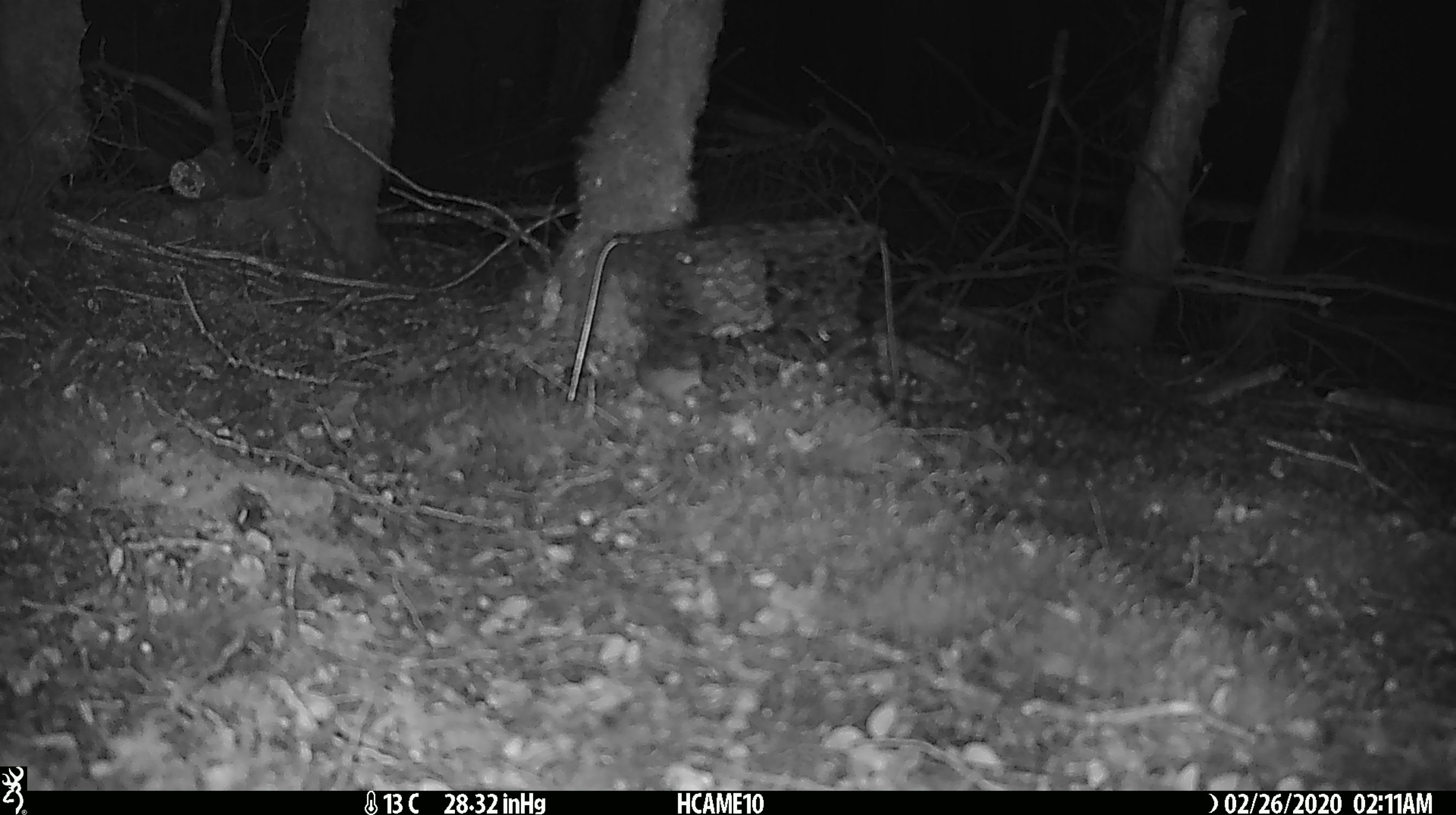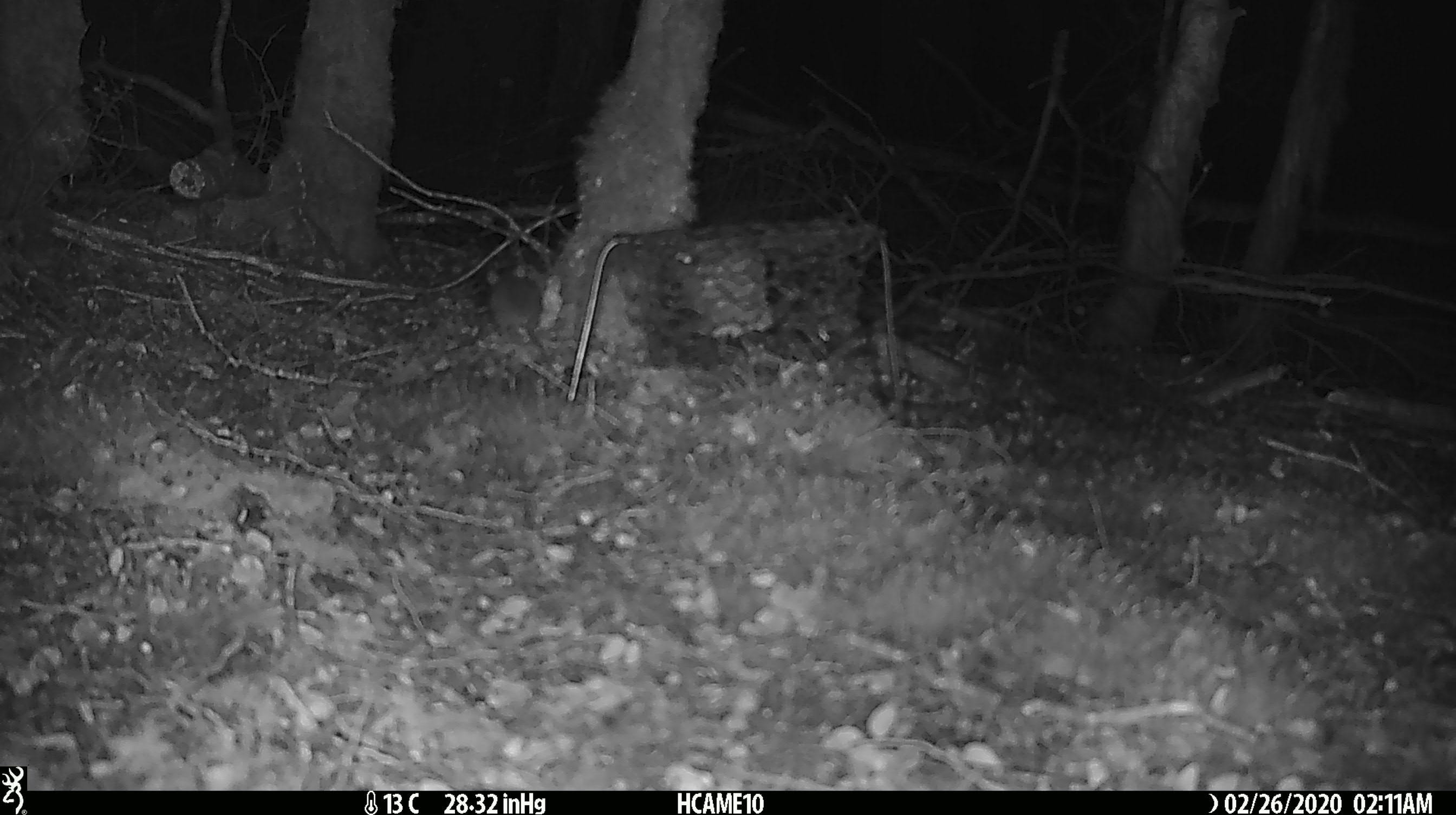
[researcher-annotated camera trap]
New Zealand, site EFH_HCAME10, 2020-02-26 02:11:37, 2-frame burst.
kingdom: Animalia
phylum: Chordata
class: Mammalia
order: Rodentia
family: Muridae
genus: Mus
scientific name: Mus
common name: mouse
Mouse (Mus).